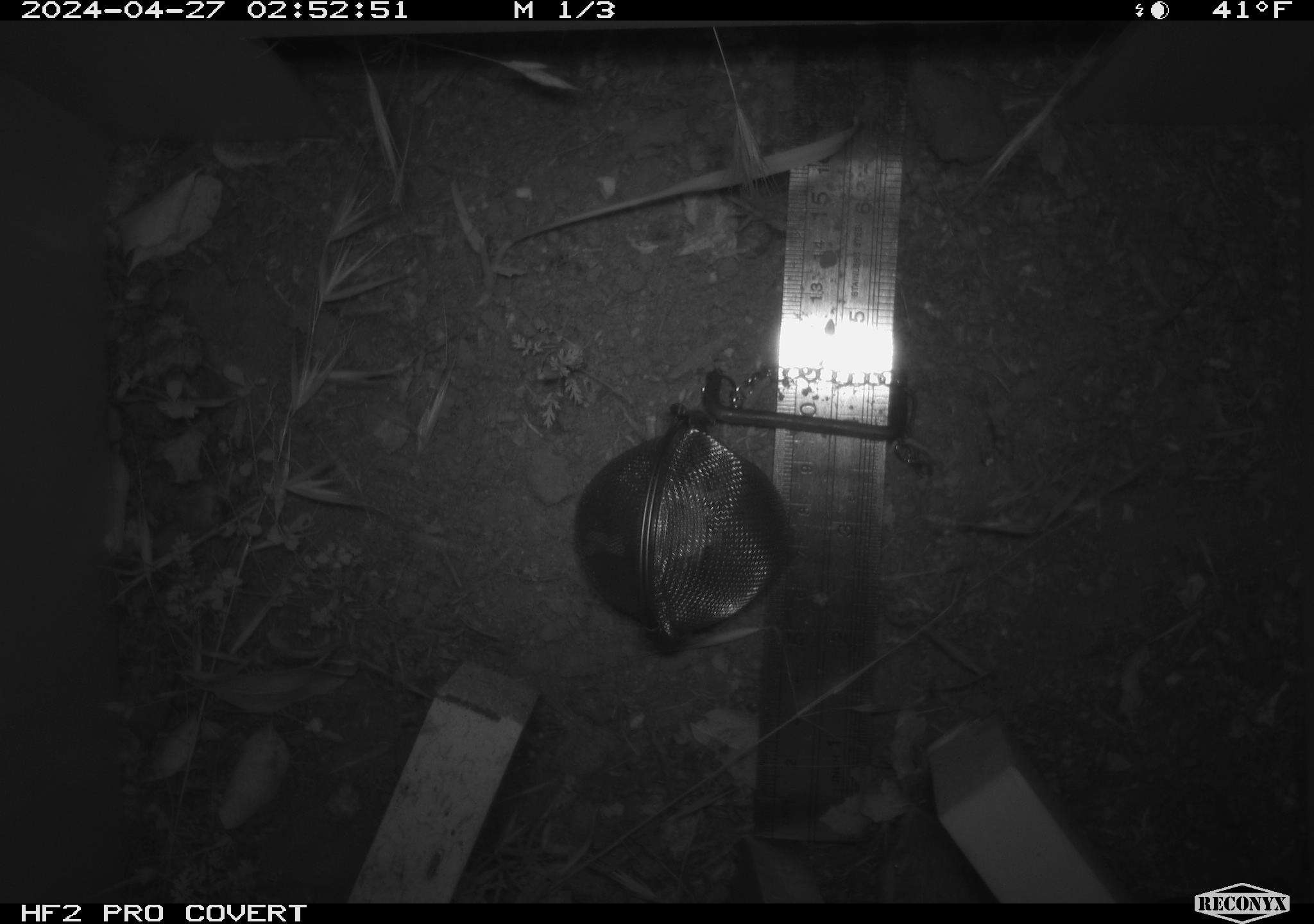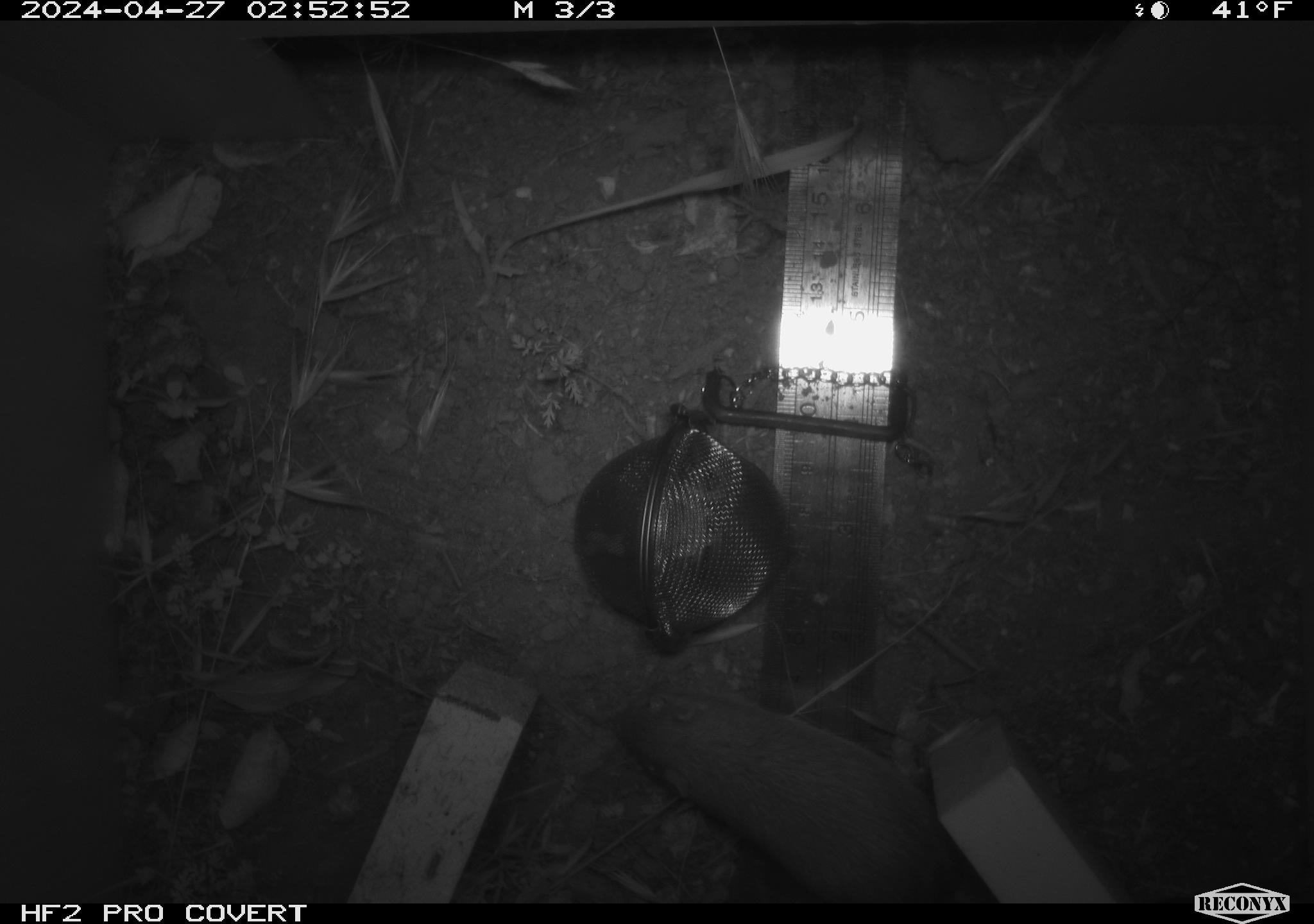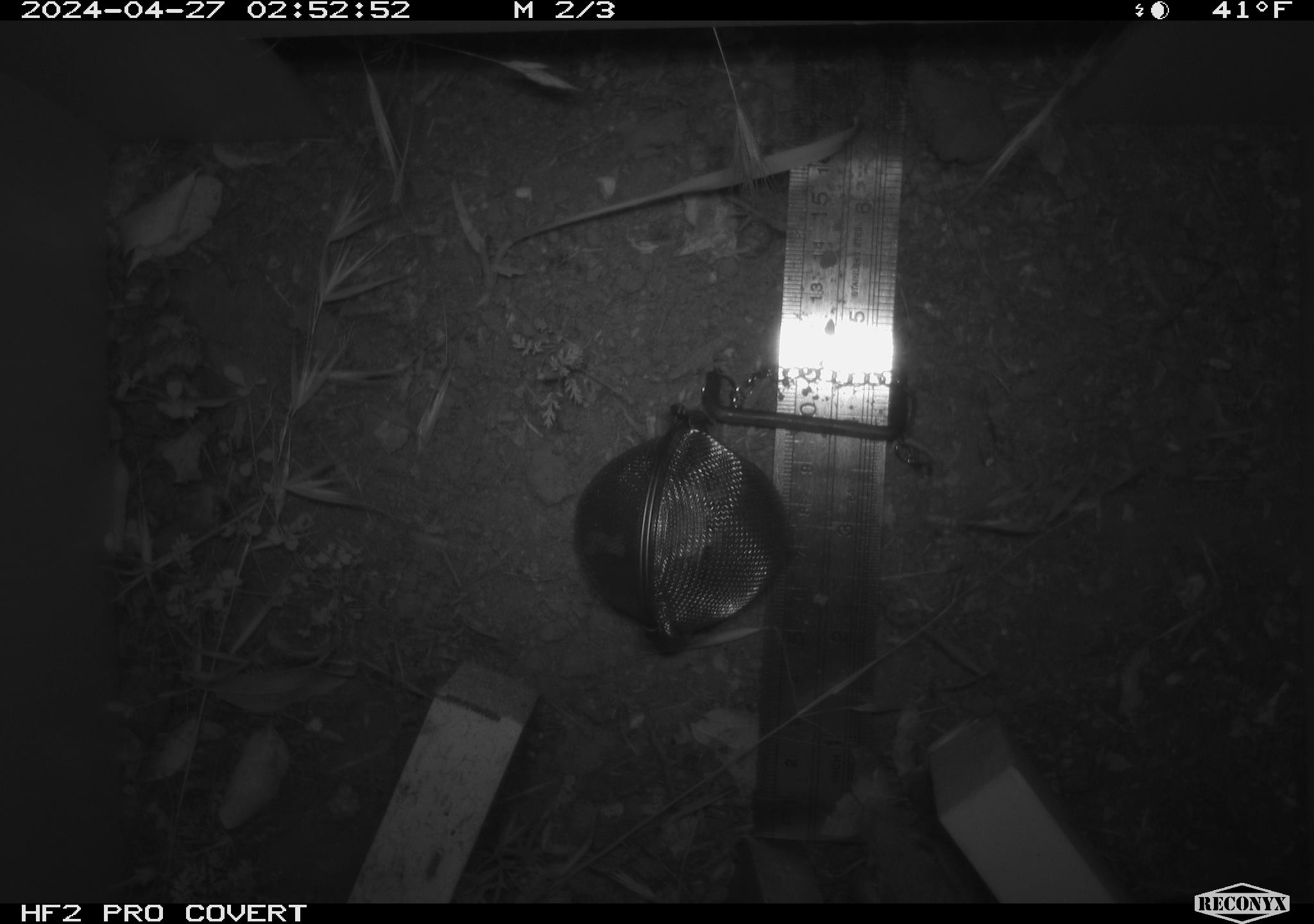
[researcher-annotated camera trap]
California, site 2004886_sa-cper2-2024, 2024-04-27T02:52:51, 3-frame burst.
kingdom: Animalia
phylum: Chordata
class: Mammalia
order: Rodentia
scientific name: Rodentia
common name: rodent